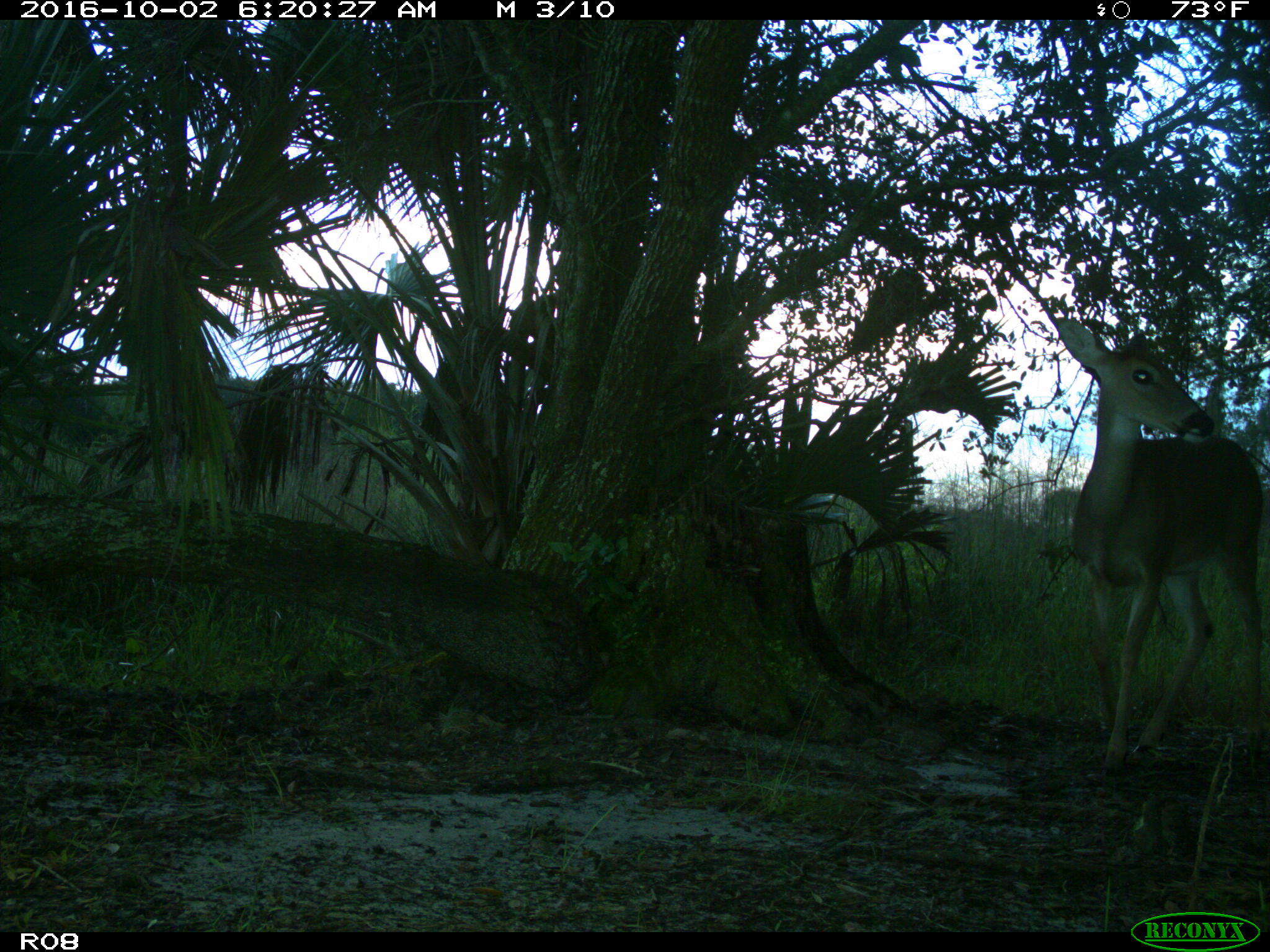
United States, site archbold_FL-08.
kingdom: Animalia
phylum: Chordata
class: Mammalia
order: Artiodactyla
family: Cervidae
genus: Odocoileus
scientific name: Odocoileus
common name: deer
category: unidentified deer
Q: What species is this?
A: Unidentified deer (deer) (Odocoileus).